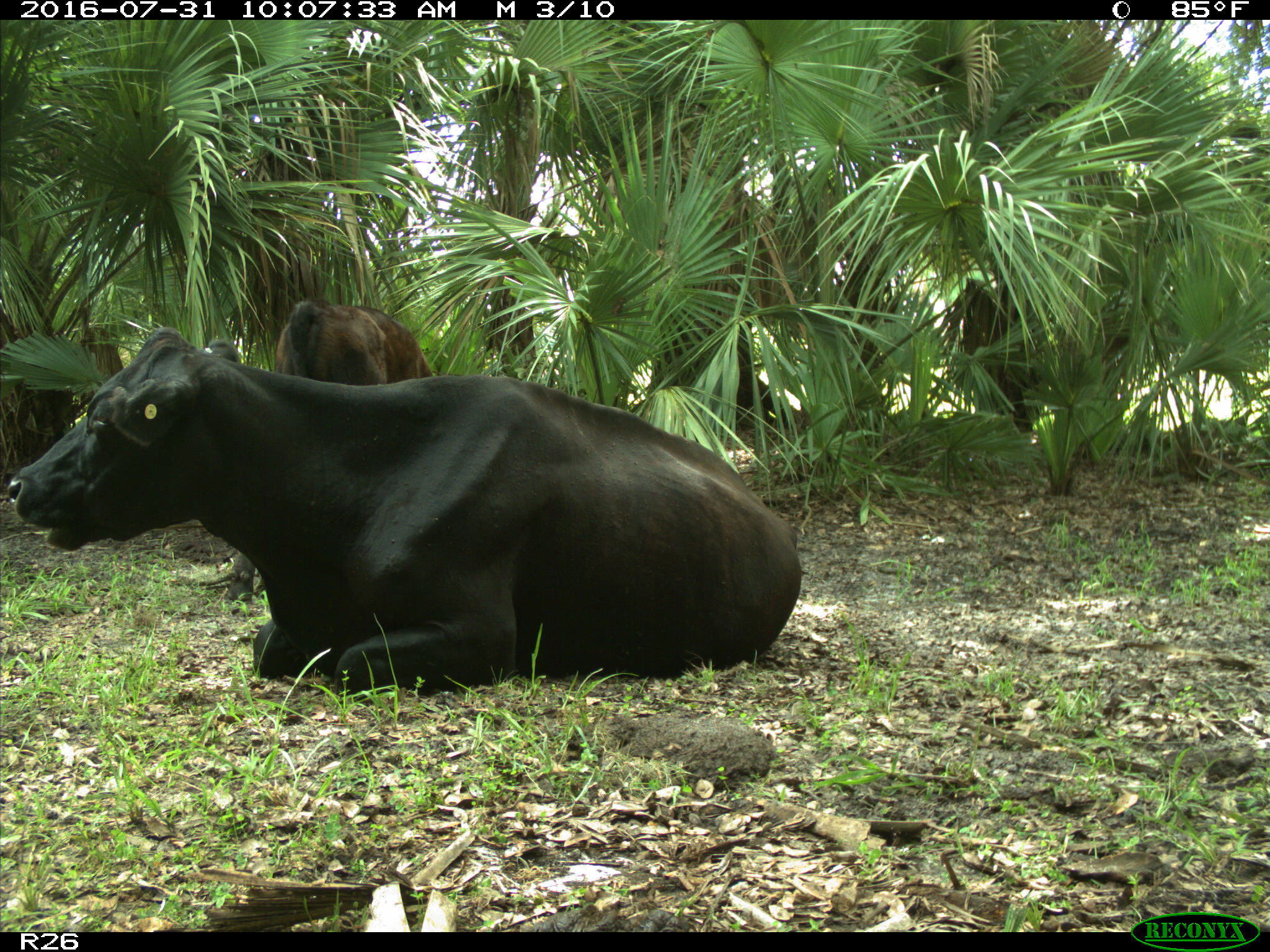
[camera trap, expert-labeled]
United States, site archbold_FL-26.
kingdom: Animalia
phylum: Chordata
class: Mammalia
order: Artiodactyla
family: Bovidae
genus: Bos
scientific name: Bos taurus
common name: domestic cow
Bos taurus (domestic cow).